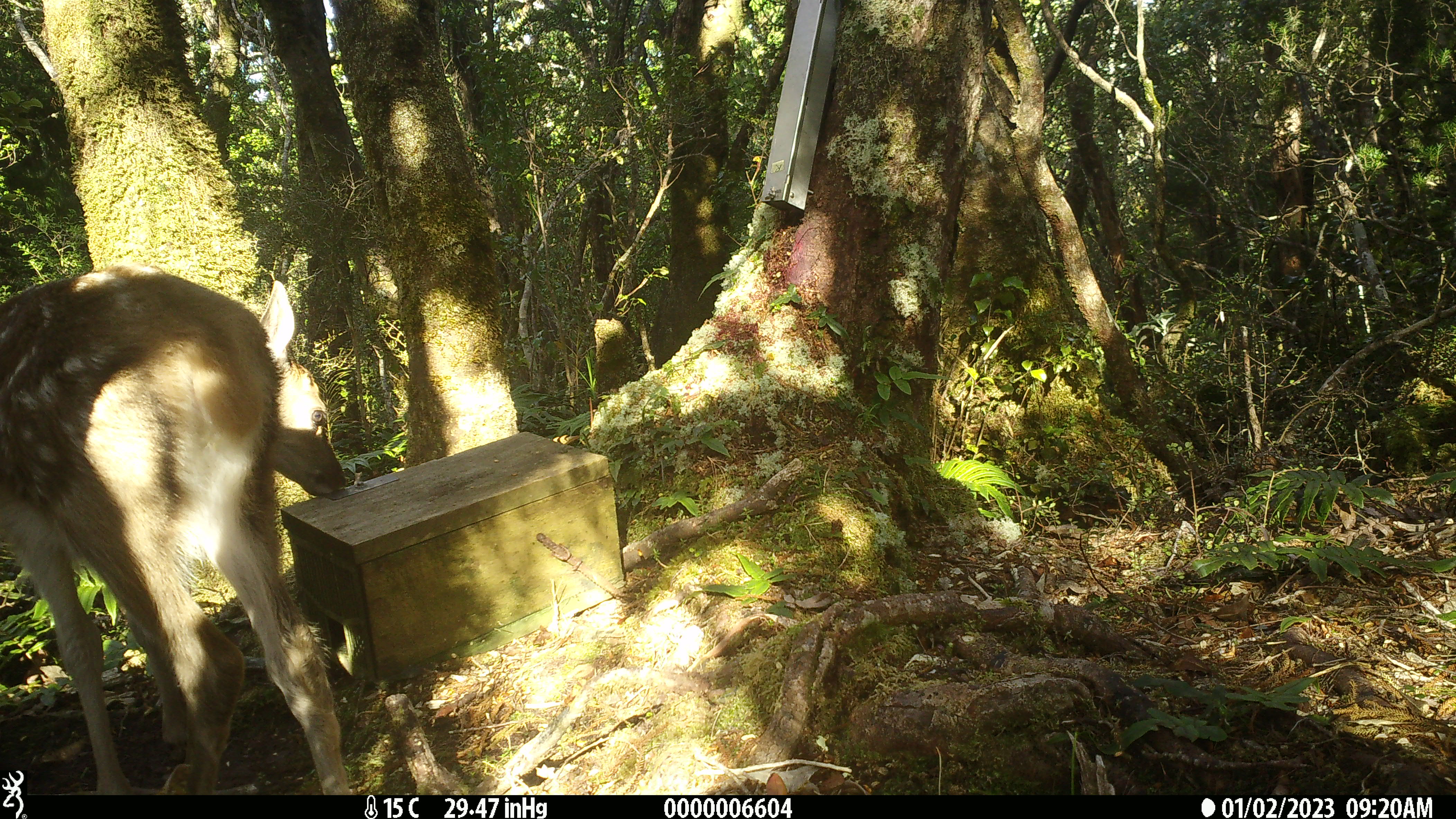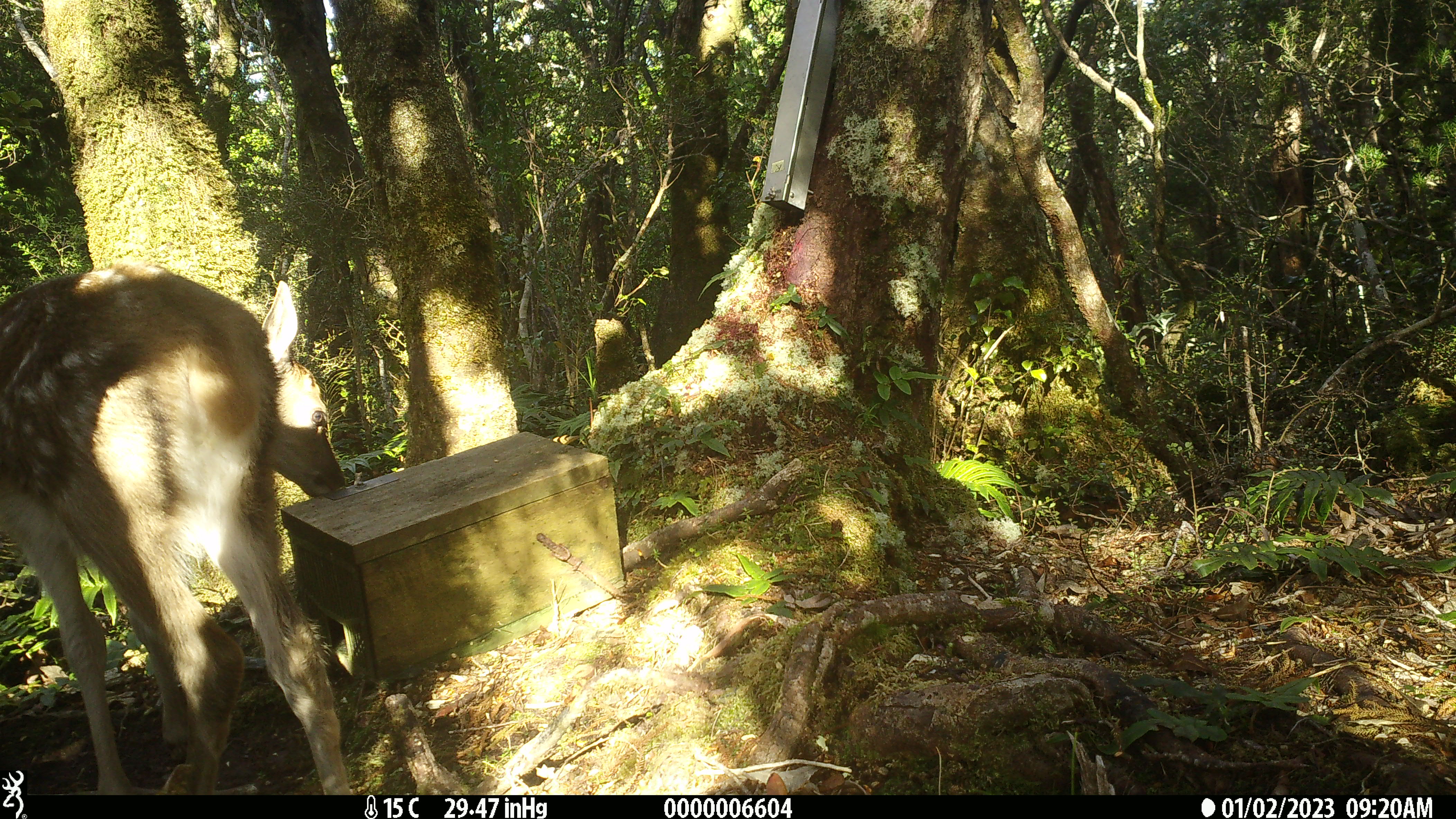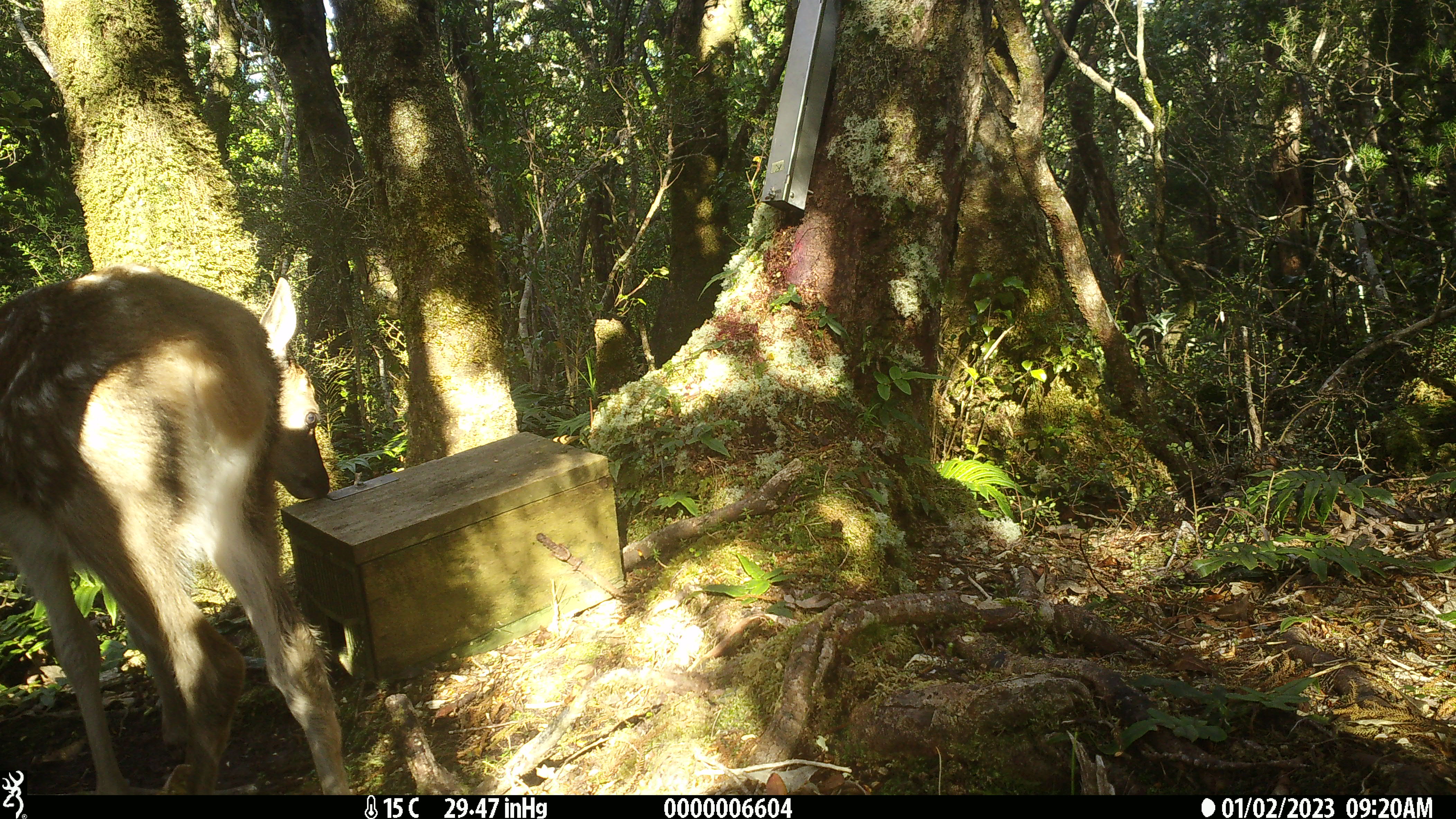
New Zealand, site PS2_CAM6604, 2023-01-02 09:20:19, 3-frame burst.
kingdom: Animalia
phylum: Chordata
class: Mammalia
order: Artiodactyla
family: Cervidae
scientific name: Cervidae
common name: deer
Deer (Cervidae).